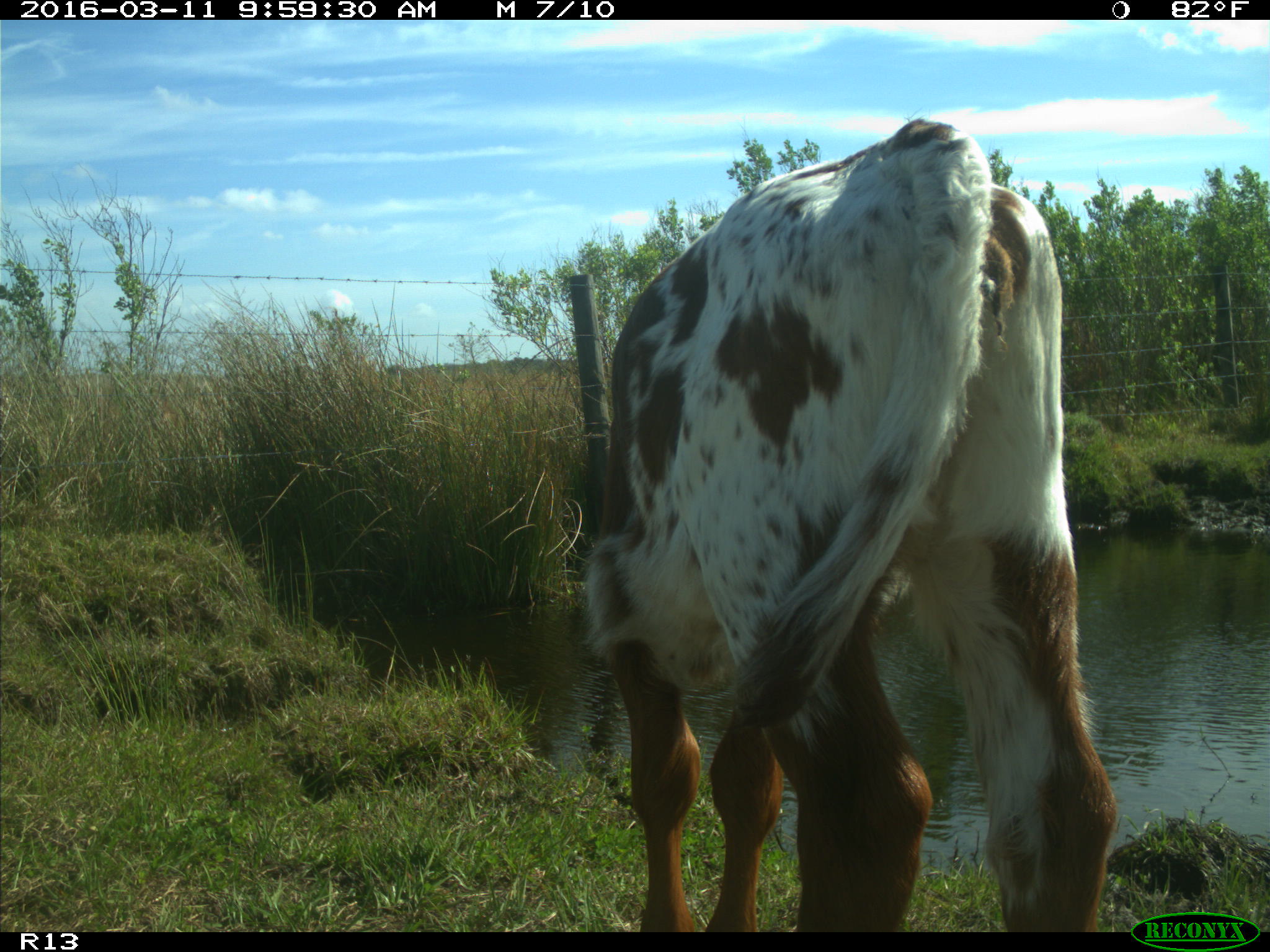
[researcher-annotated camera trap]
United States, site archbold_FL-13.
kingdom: Animalia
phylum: Chordata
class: Mammalia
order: Artiodactyla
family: Bovidae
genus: Bos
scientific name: Bos taurus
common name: domestic cow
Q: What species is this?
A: Bos taurus (domestic cow).